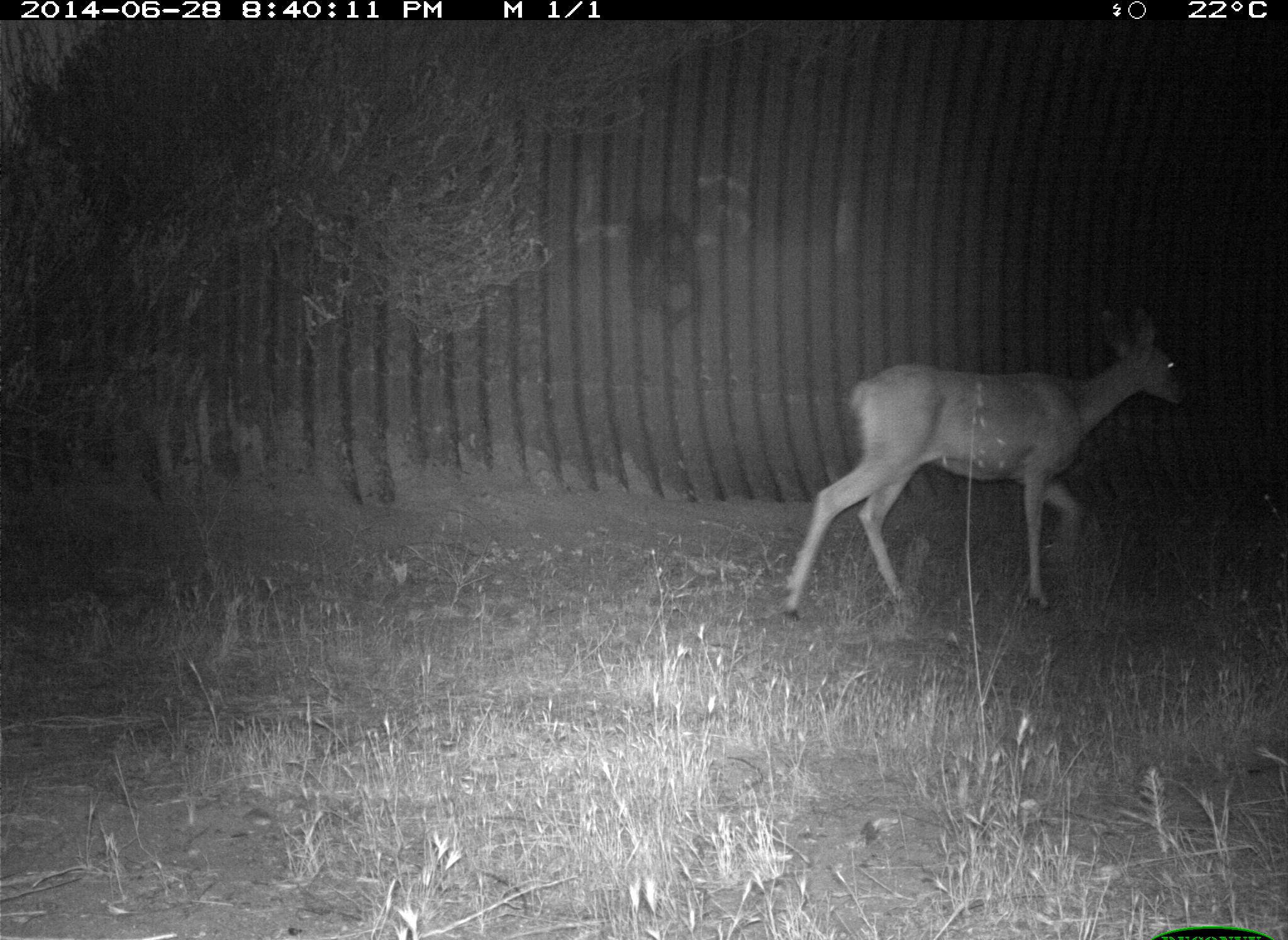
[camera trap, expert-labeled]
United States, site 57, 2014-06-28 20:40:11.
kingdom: Animalia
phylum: Chordata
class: Mammalia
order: Artiodactyla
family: Cervidae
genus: Odocoileus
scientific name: Odocoileus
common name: deer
Deer (Odocoileus).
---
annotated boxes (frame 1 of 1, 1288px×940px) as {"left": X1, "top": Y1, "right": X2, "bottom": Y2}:
deer: {"left": 782, "top": 303, "right": 1189, "bottom": 624}